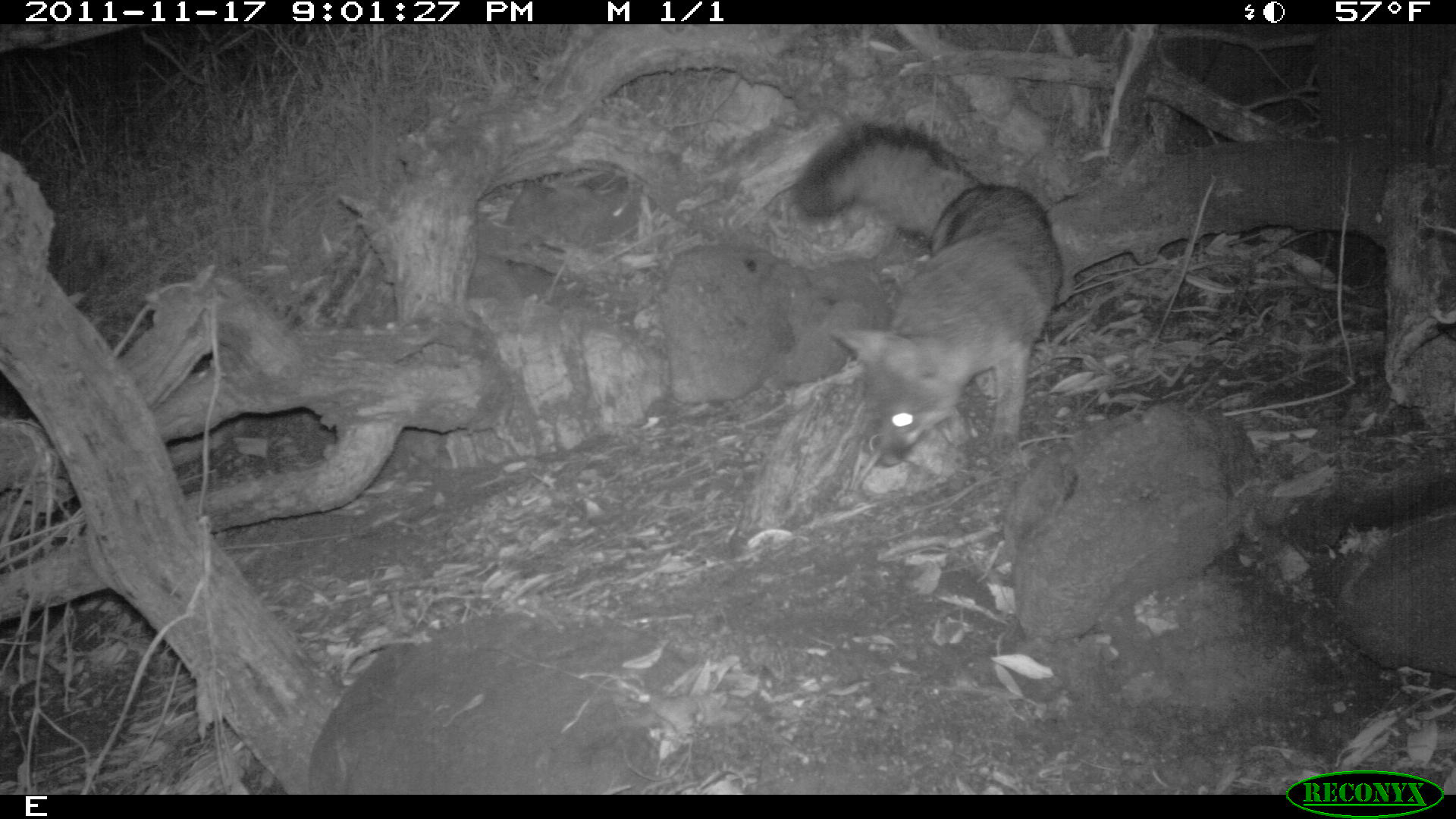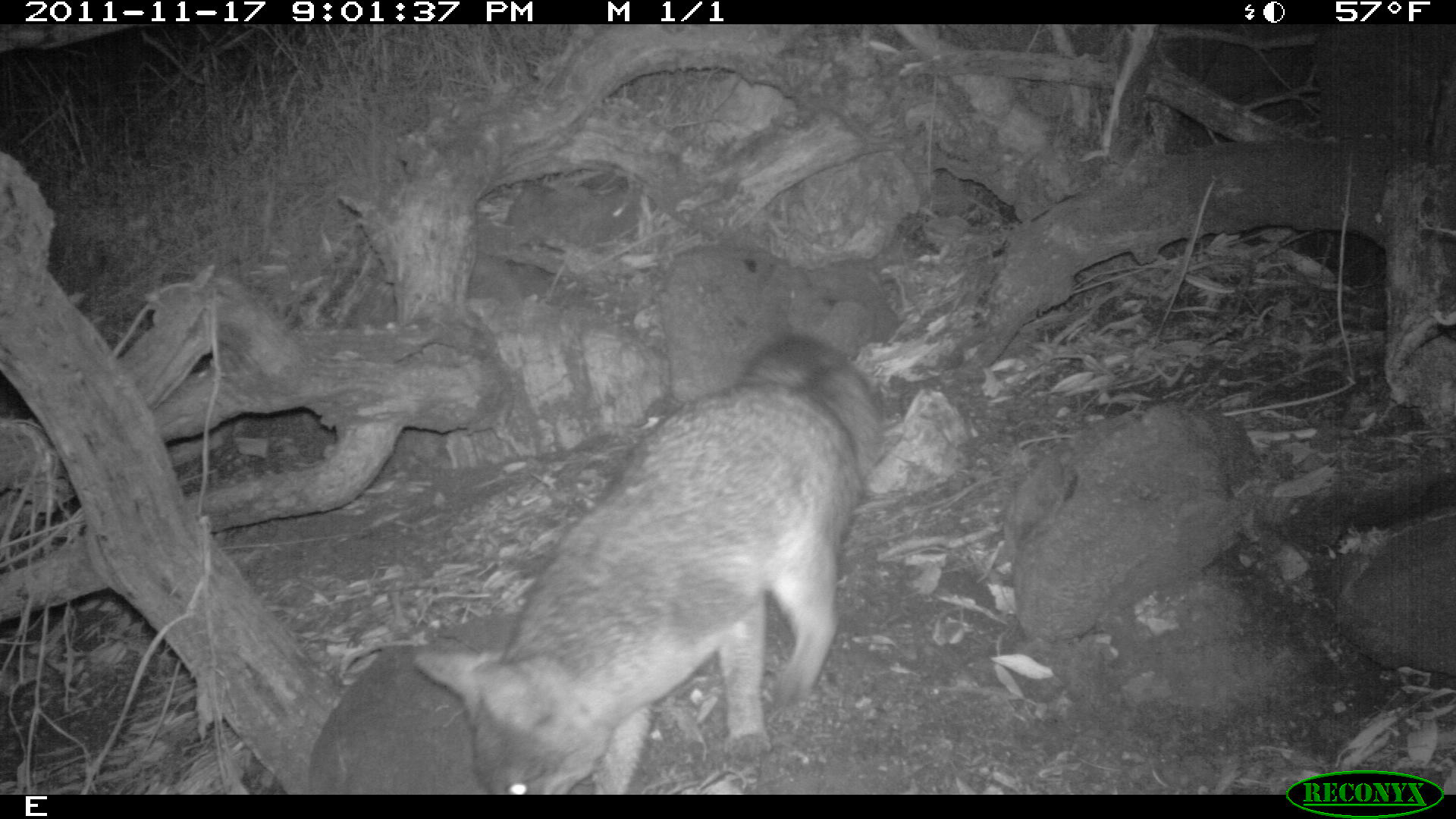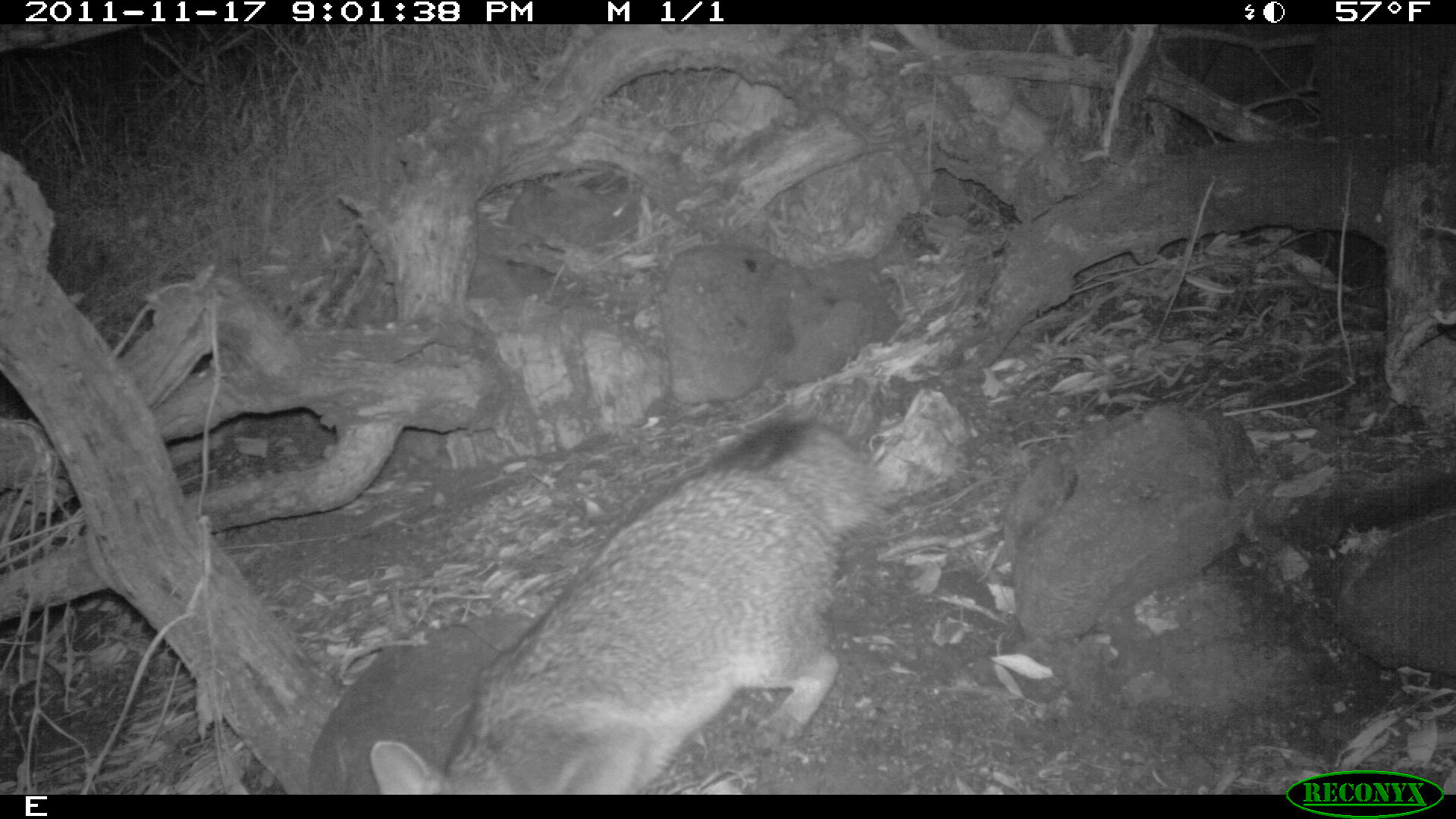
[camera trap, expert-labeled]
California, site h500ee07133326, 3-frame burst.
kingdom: Animalia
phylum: Chordata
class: Mammalia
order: Carnivora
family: Canidae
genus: Urocyon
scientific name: Urocyon littoralis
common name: island fox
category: fox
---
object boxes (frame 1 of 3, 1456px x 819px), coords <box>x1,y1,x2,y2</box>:
fox: <box>789,126,1064,469</box>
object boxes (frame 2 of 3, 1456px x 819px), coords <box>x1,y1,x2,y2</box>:
fox: <box>413,331,881,794</box>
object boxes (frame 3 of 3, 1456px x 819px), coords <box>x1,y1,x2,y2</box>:
fox: <box>369,415,880,794</box>